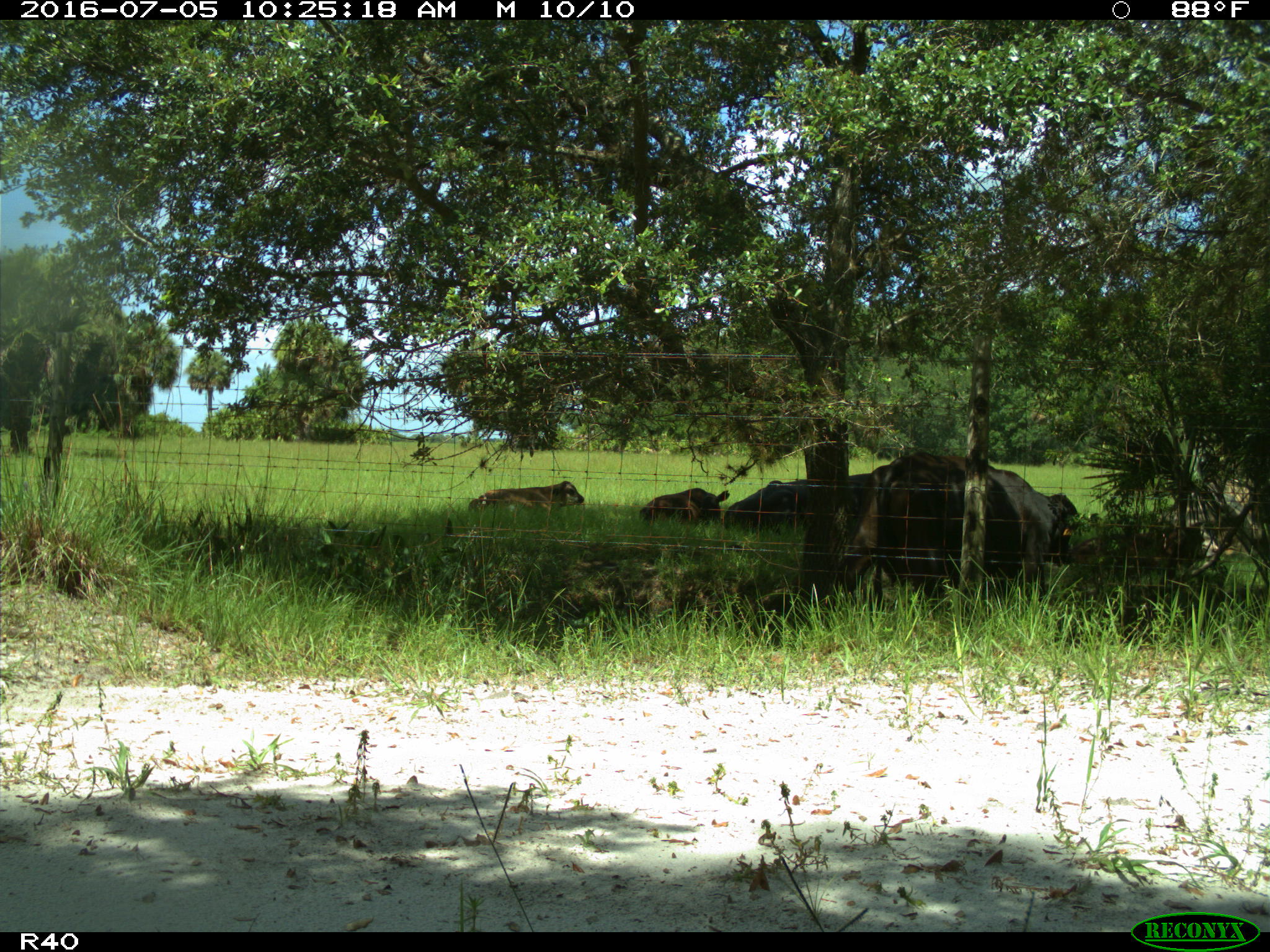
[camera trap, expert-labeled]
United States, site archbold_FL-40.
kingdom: Animalia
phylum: Chordata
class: Mammalia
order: Artiodactyla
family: Bovidae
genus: Bos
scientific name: Bos taurus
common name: domestic cow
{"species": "Bos taurus (domestic cow)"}